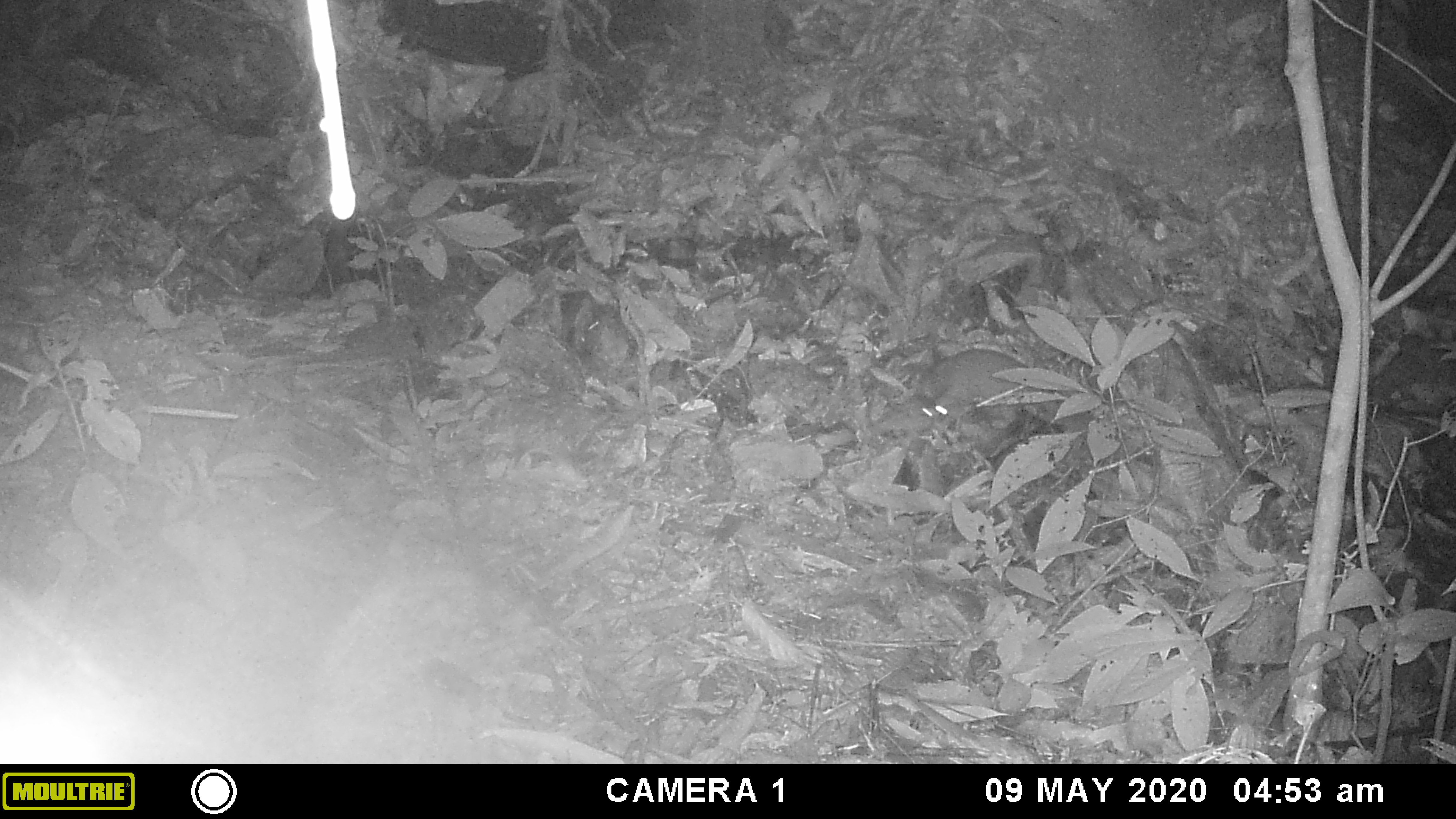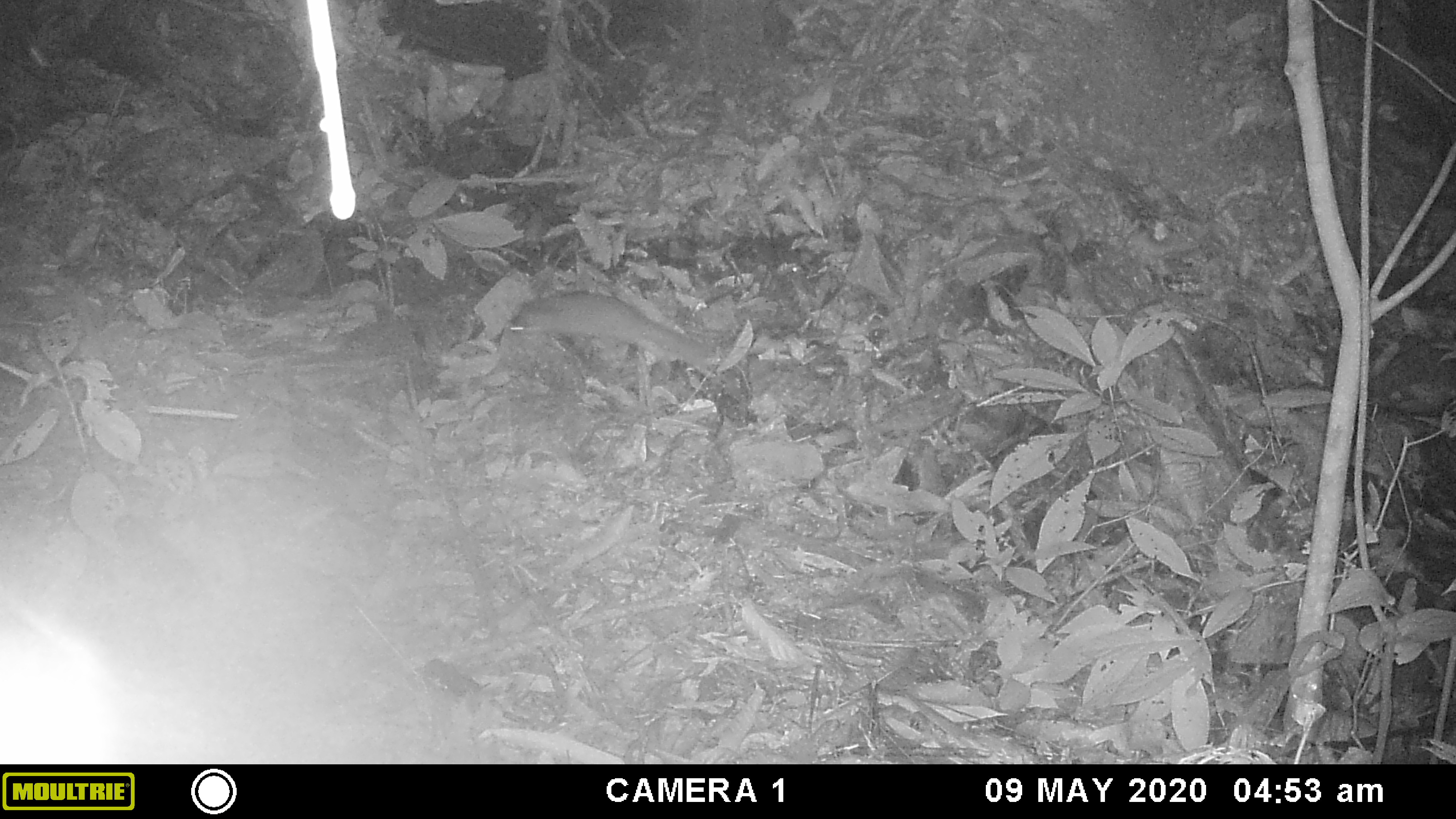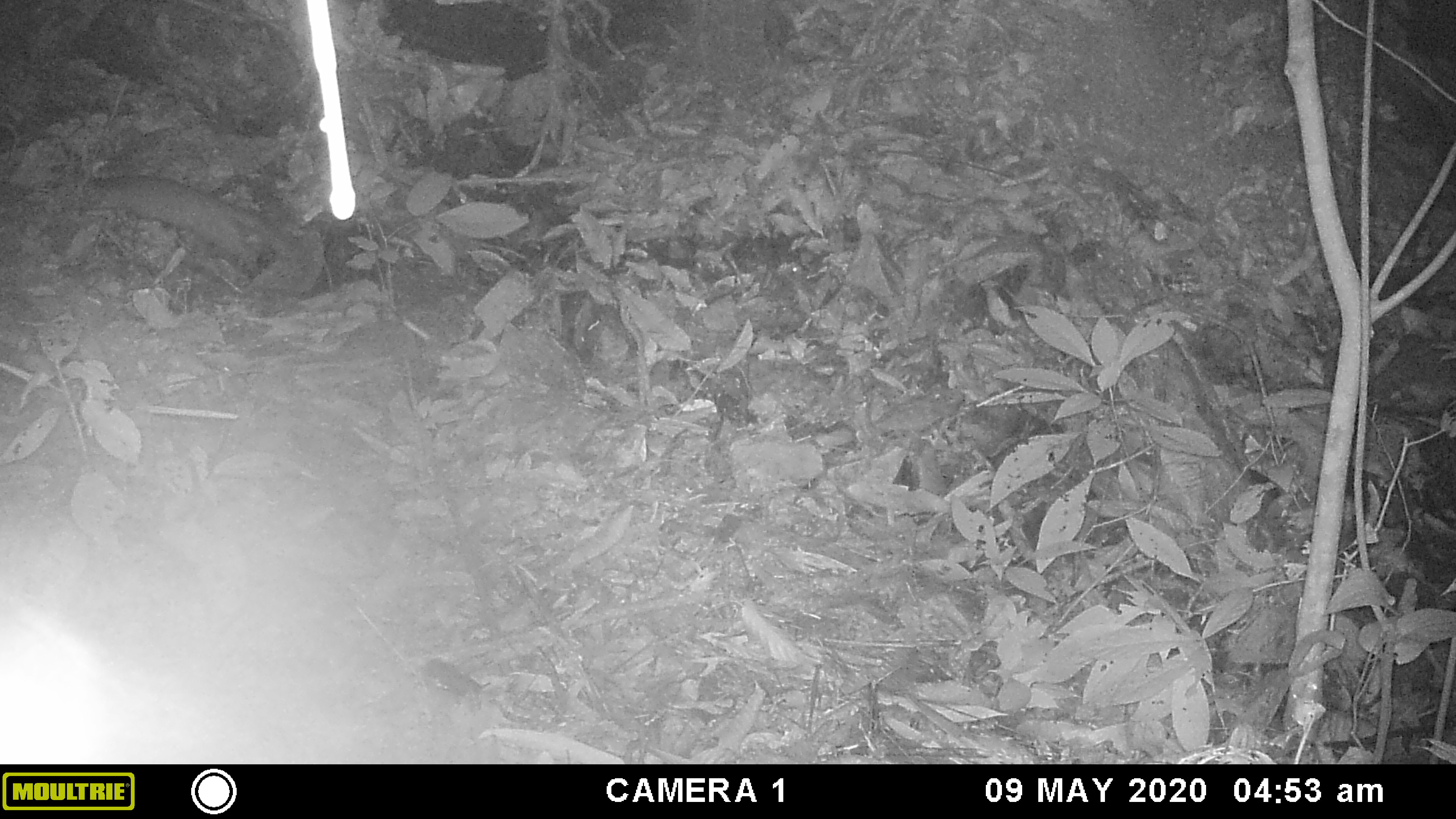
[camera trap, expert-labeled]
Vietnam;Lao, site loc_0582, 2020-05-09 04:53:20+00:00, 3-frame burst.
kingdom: Animalia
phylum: Chordata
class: Mammalia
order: Carnivora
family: Mustelidae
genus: Melogale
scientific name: Melogale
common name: ferret badger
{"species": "ferret badger (Melogale)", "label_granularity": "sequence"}